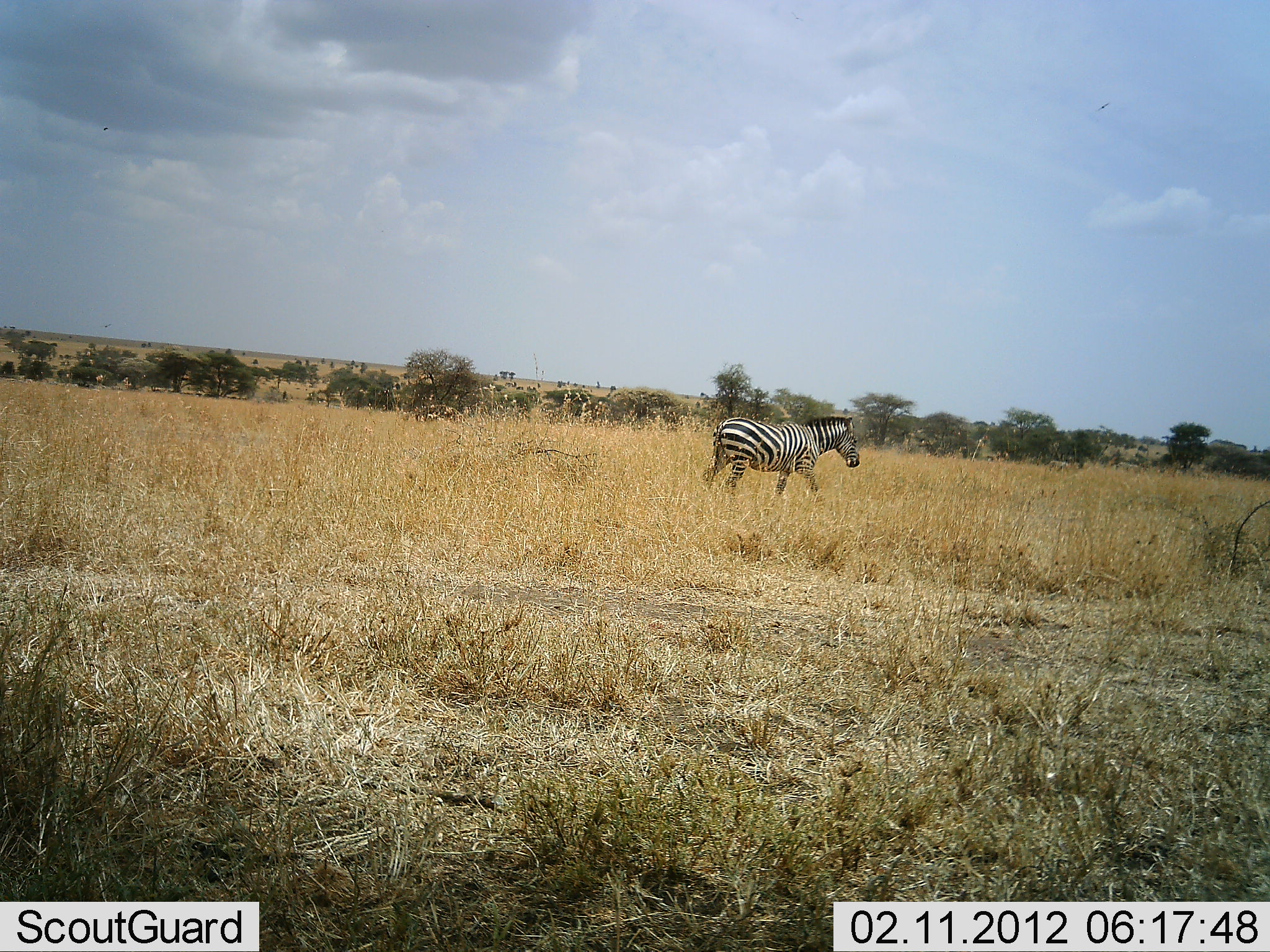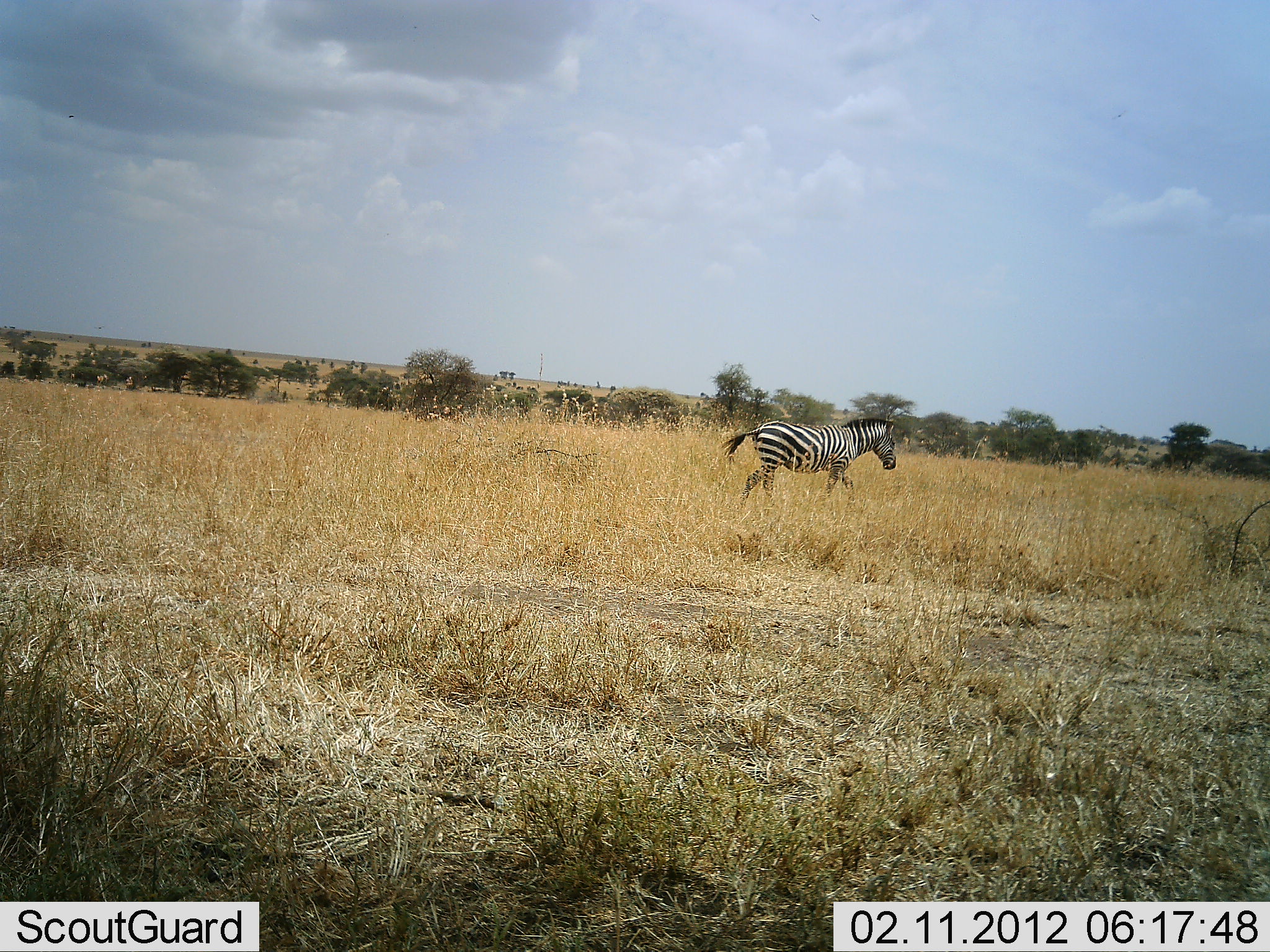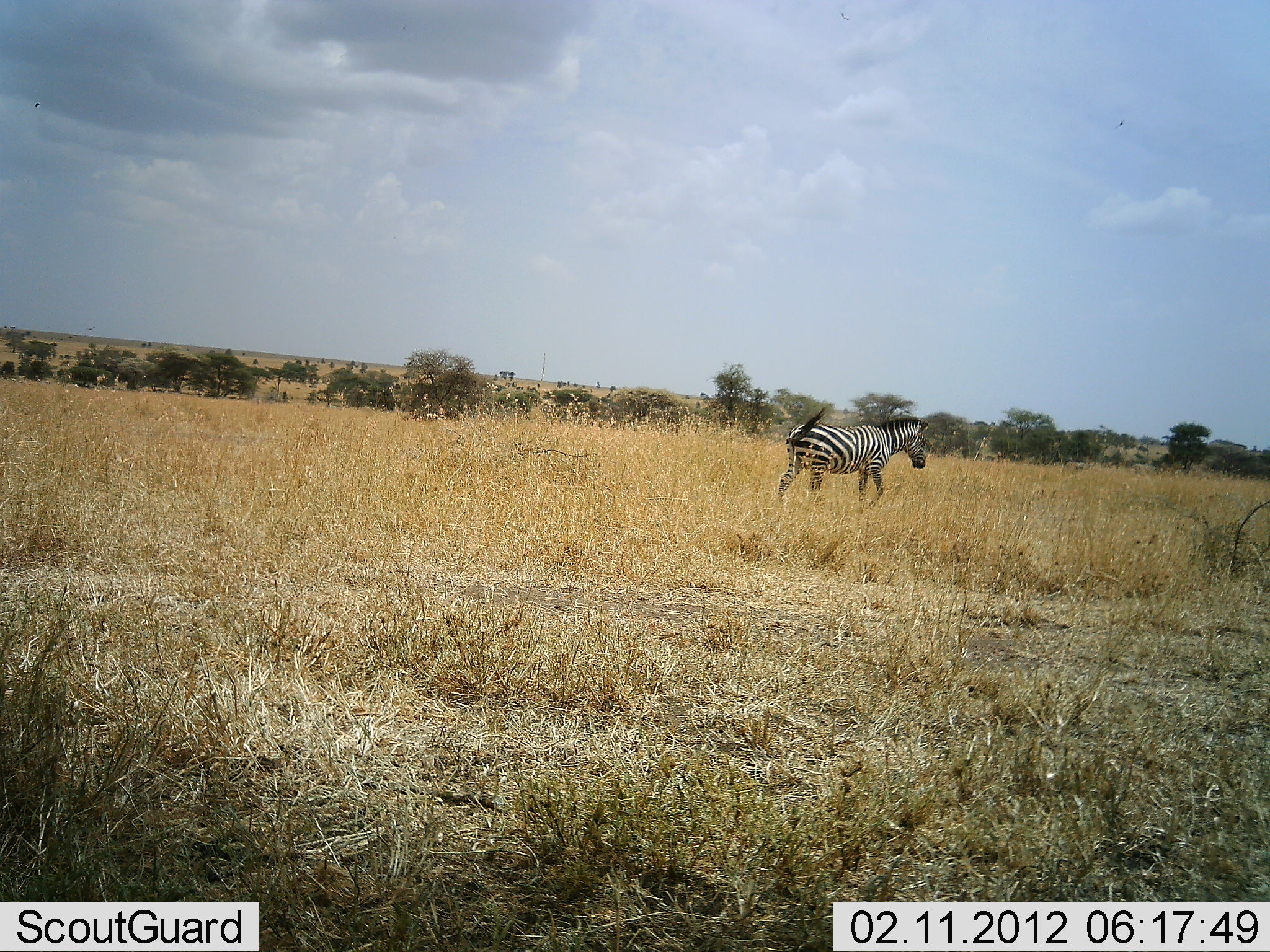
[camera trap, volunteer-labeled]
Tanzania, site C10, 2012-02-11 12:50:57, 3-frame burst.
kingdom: Animalia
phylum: Chordata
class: Mammalia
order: Perissodactyla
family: Equidae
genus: Equus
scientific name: Equus quagga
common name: plains zebra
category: zebra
Zebra (plains zebra) (Equus quagga), count 1. Behavior (volunteer vote fractions): standing 3%, resting 0%, moving 97%, interacting 0%. Young present (vote fraction): 0%. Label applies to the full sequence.